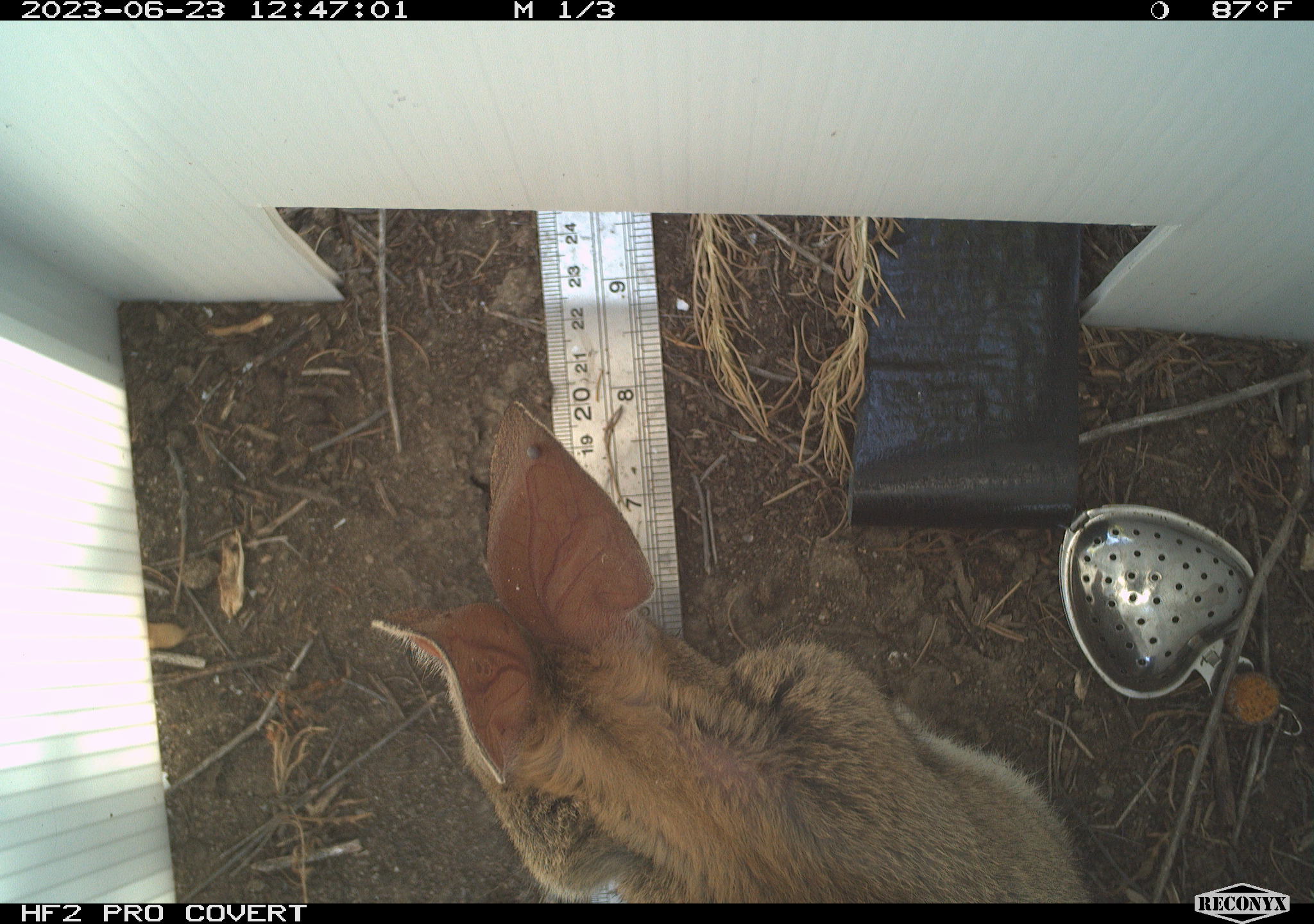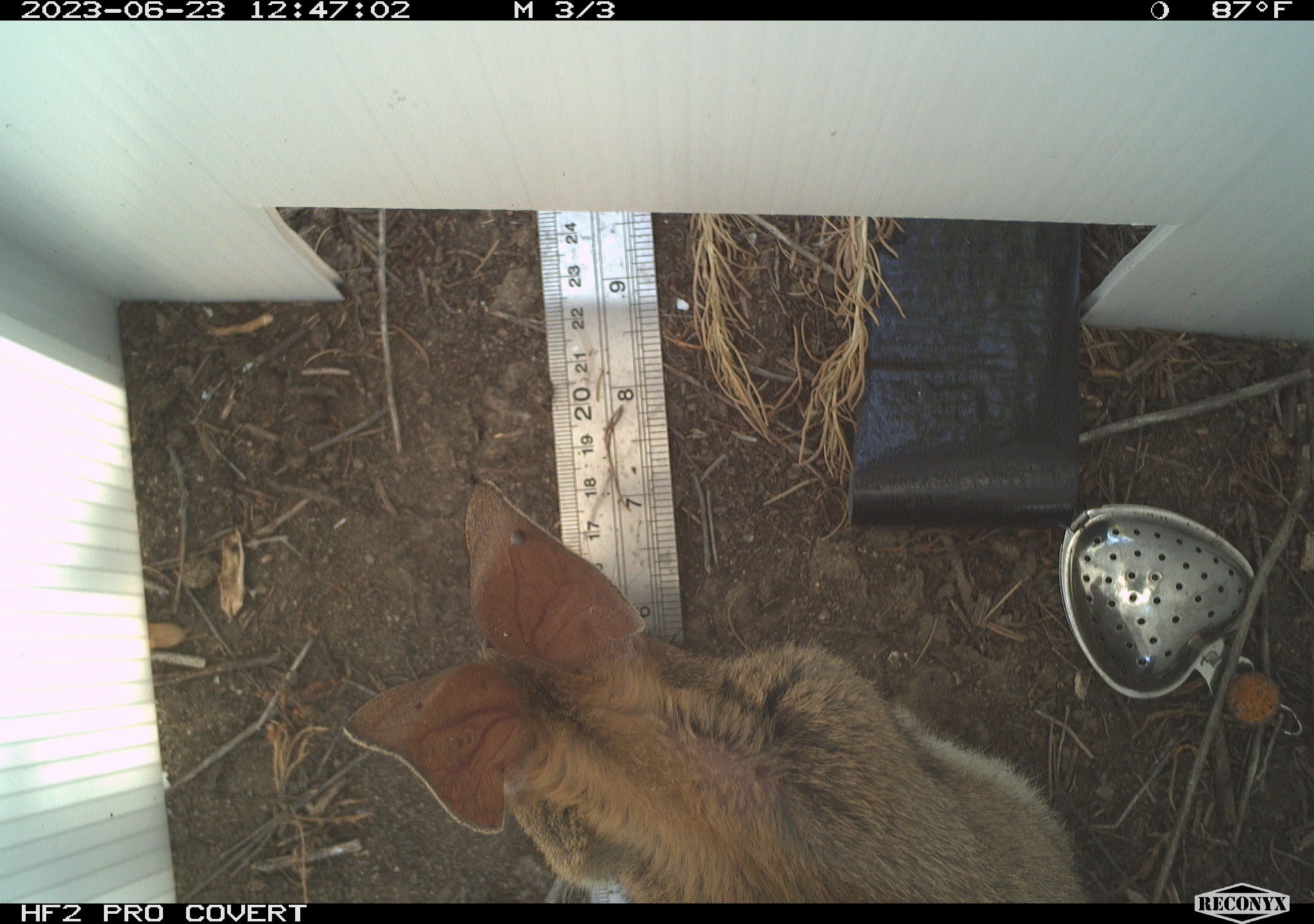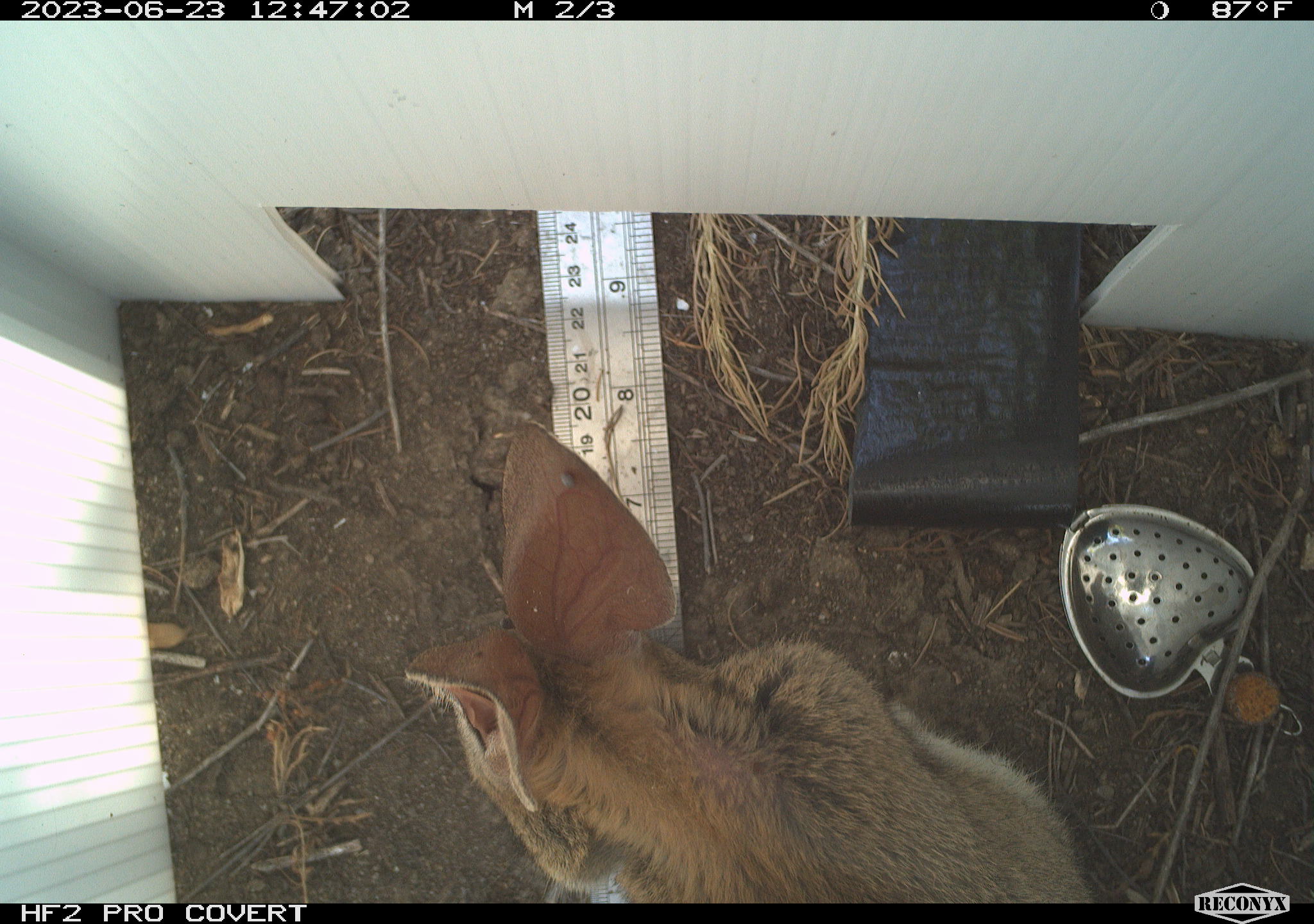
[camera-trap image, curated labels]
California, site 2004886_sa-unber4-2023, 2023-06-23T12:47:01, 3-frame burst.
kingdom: Animalia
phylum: Chordata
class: Mammalia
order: Lagomorpha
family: Leporidae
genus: Sylvilagus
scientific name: Sylvilagus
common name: cottontail rabbits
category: sylvilagus species